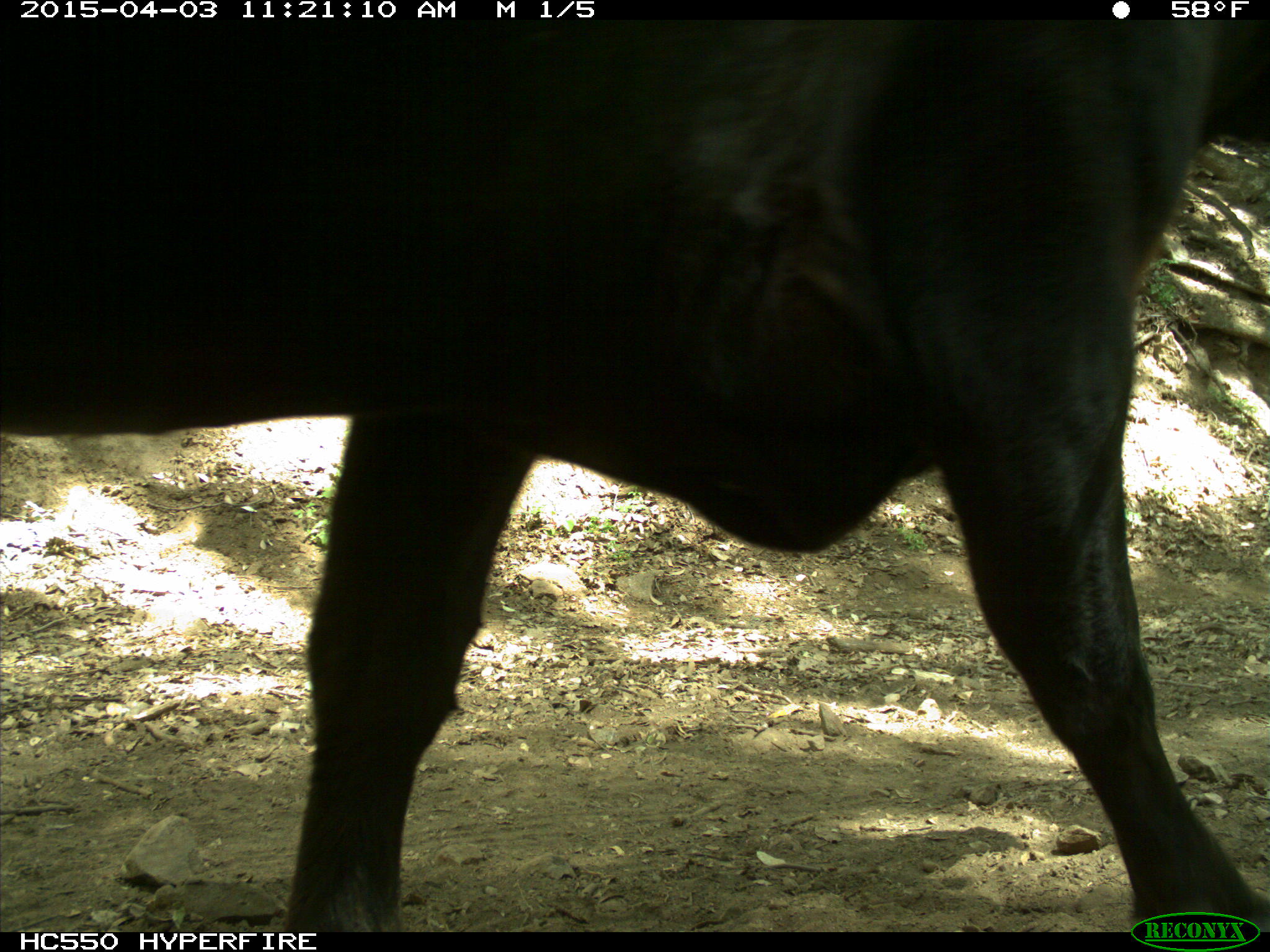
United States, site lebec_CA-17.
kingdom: Animalia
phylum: Chordata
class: Mammalia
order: Artiodactyla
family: Bovidae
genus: Bos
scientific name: Bos taurus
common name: domestic cow